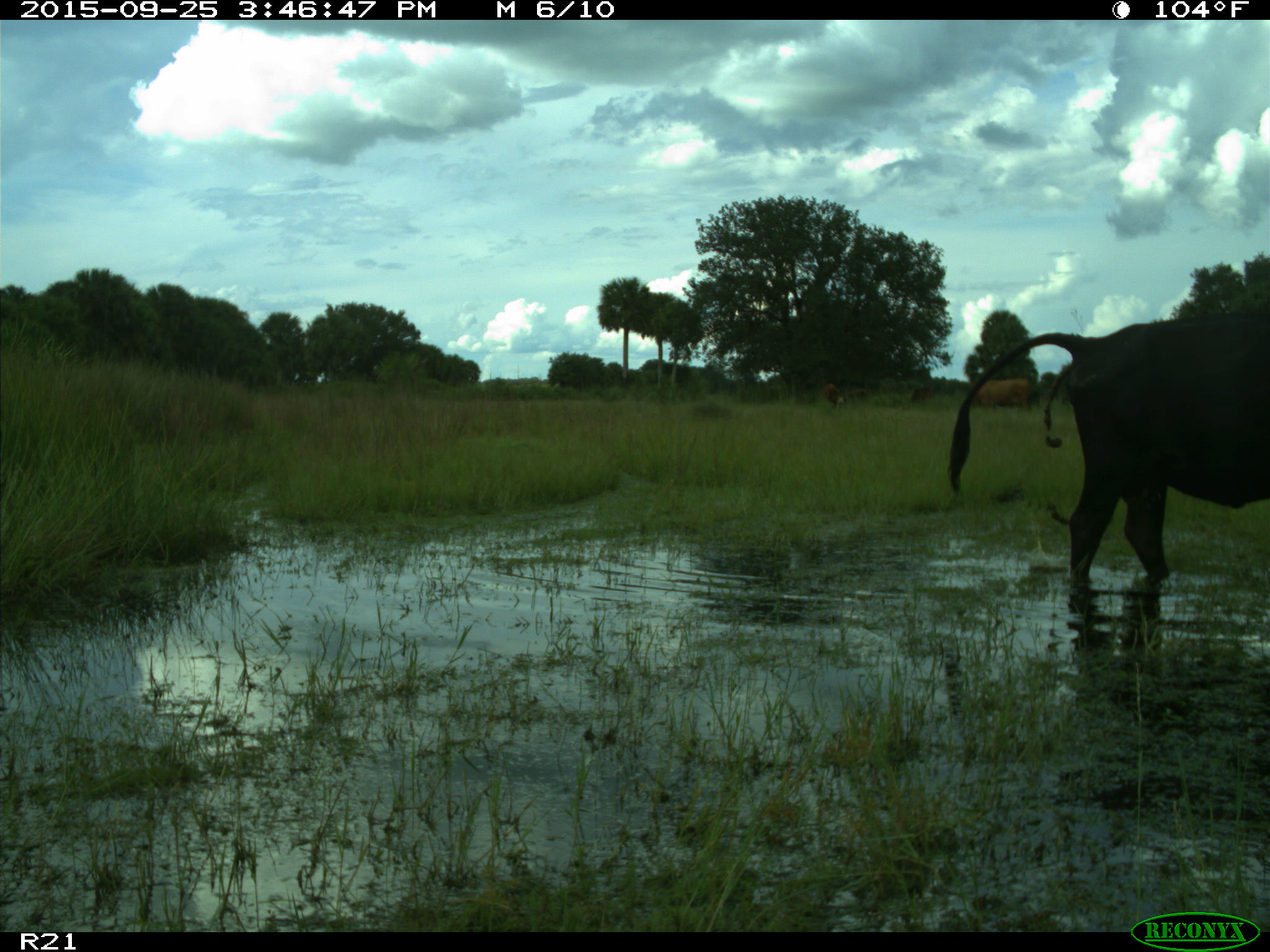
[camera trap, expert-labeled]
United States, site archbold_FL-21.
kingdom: Animalia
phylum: Chordata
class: Mammalia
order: Artiodactyla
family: Bovidae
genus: Bos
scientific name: Bos taurus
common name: domestic cow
Bos taurus (domestic cow).